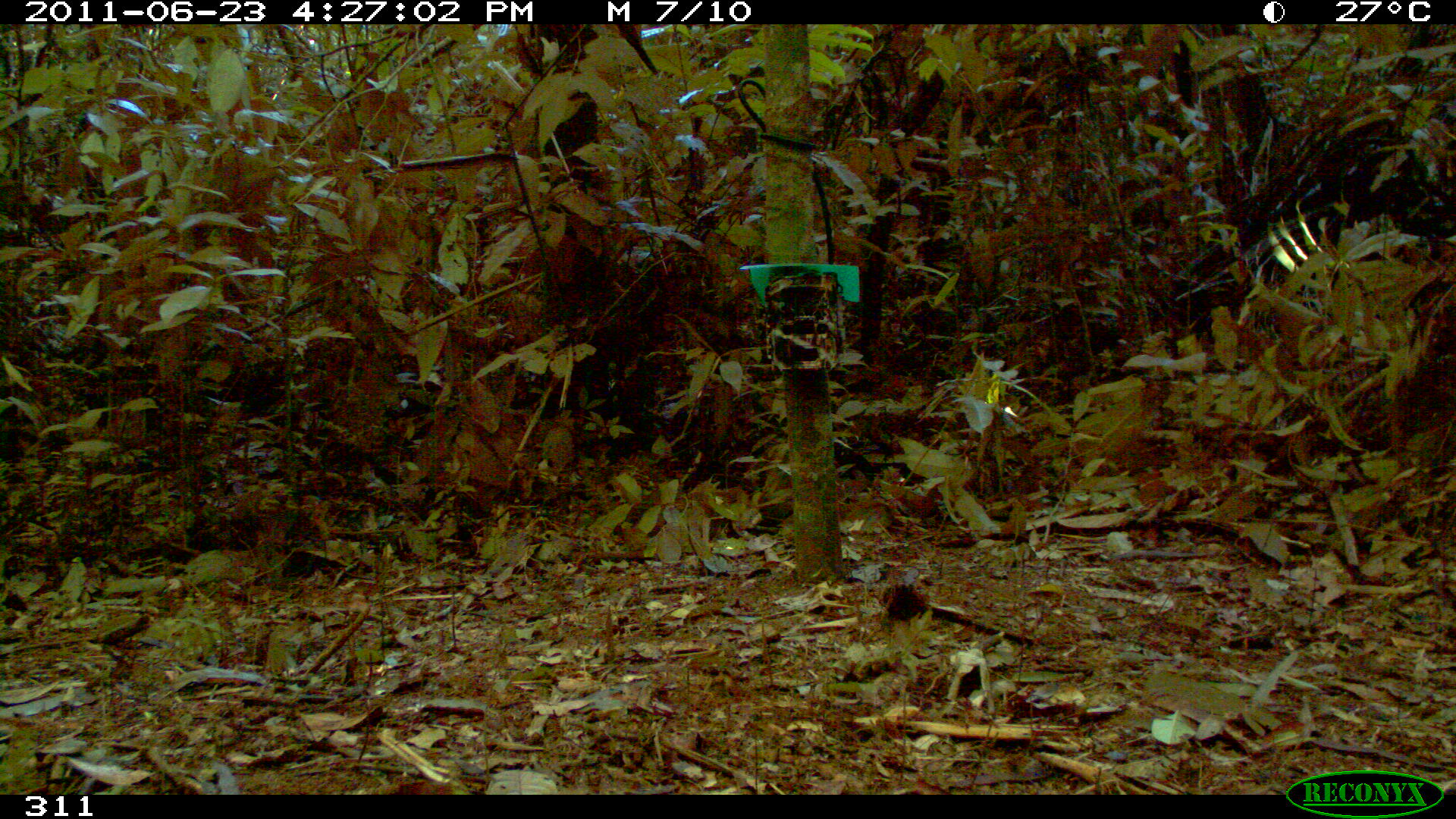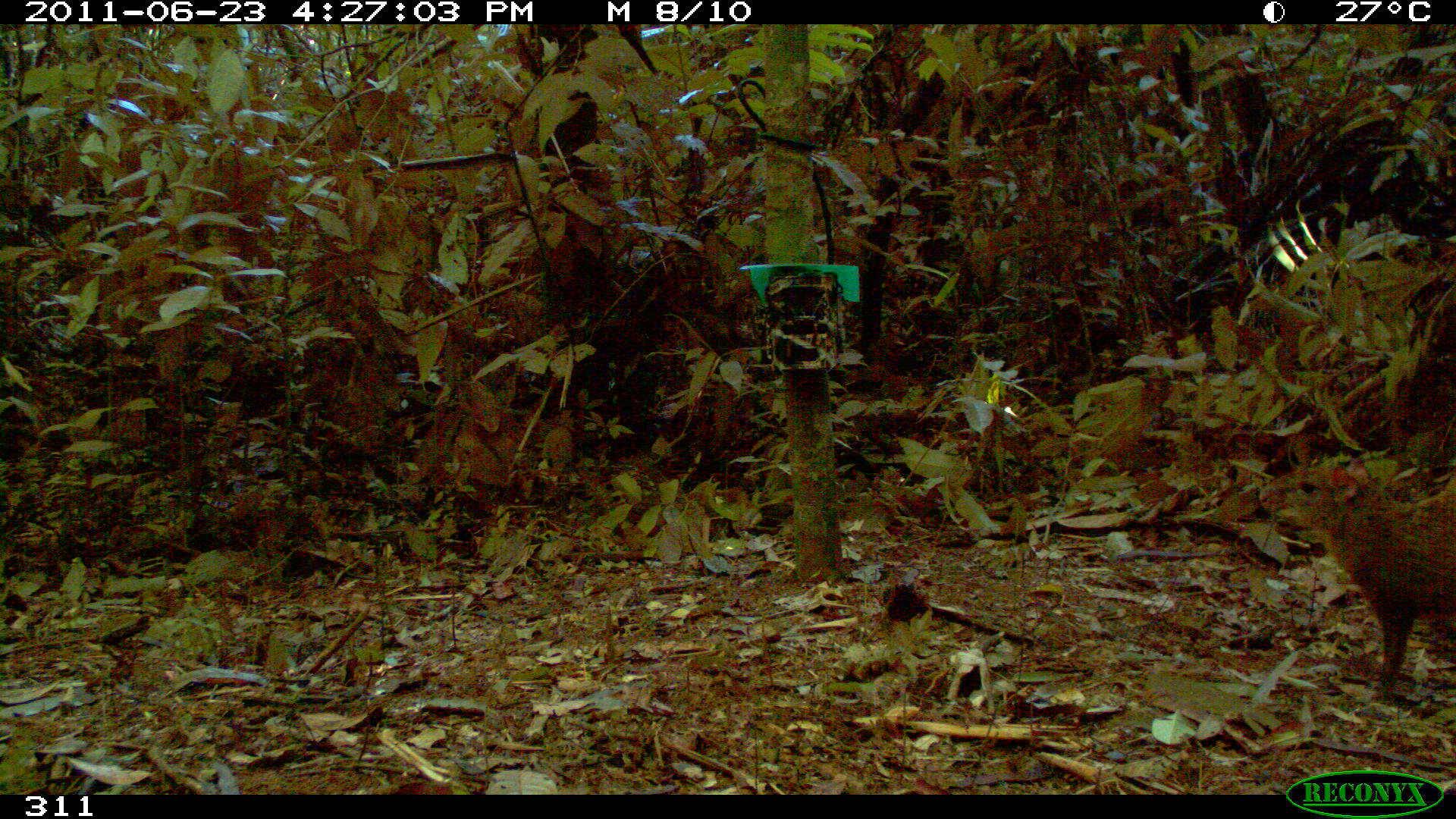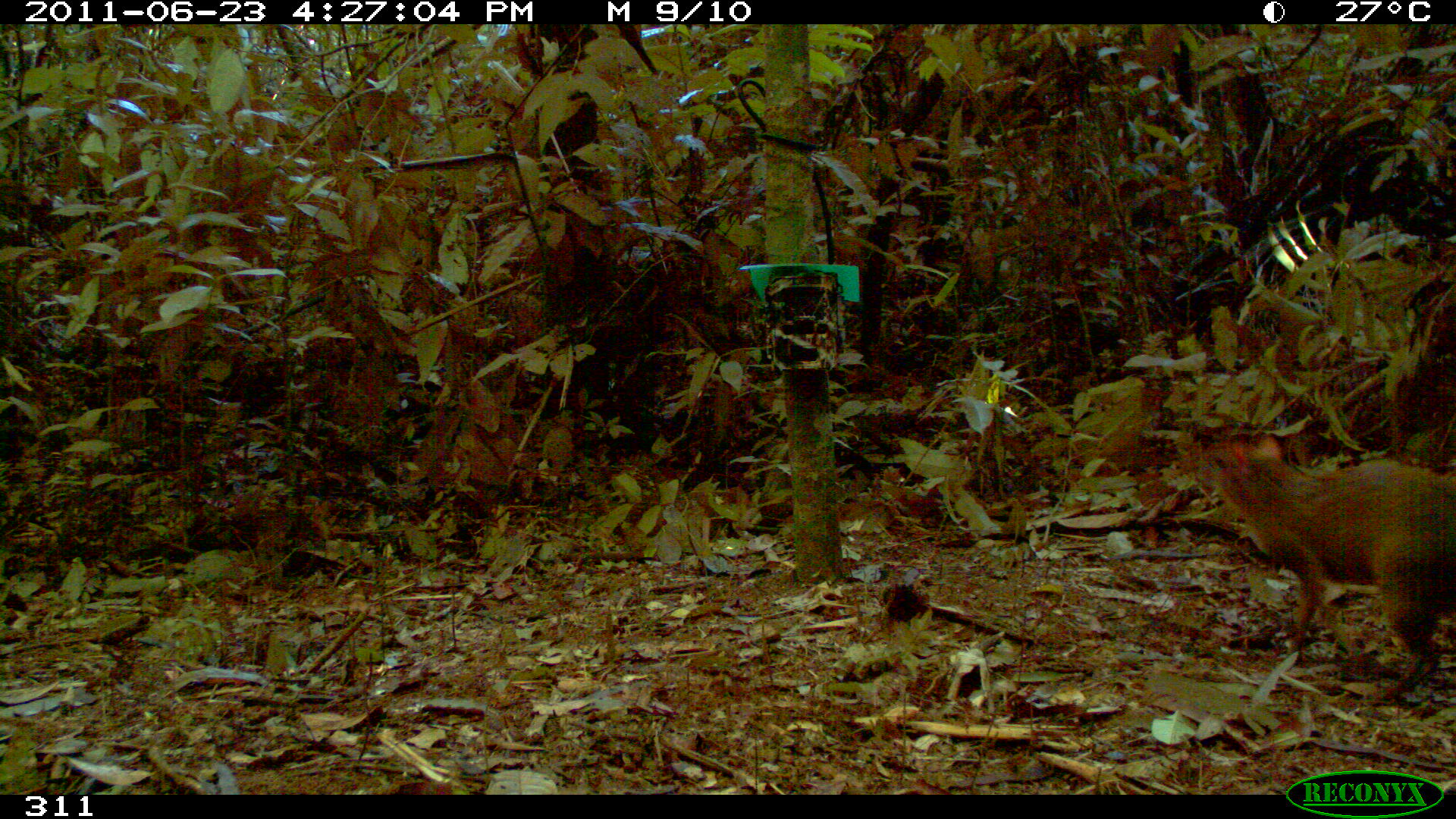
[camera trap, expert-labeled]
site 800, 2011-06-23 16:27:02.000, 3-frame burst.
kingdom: Animalia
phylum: Chordata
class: Mammalia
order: Rodentia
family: Dasyproctidae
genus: Dasyprocta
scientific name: Dasyprocta punctata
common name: central american agouti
Dasyprocta punctata (central american agouti).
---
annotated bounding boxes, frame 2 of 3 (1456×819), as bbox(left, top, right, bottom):
dasyprocta punctata: bbox(1257, 460, 1456, 708)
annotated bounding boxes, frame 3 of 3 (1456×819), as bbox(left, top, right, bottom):
dasyprocta punctata: bbox(1205, 432, 1456, 708)